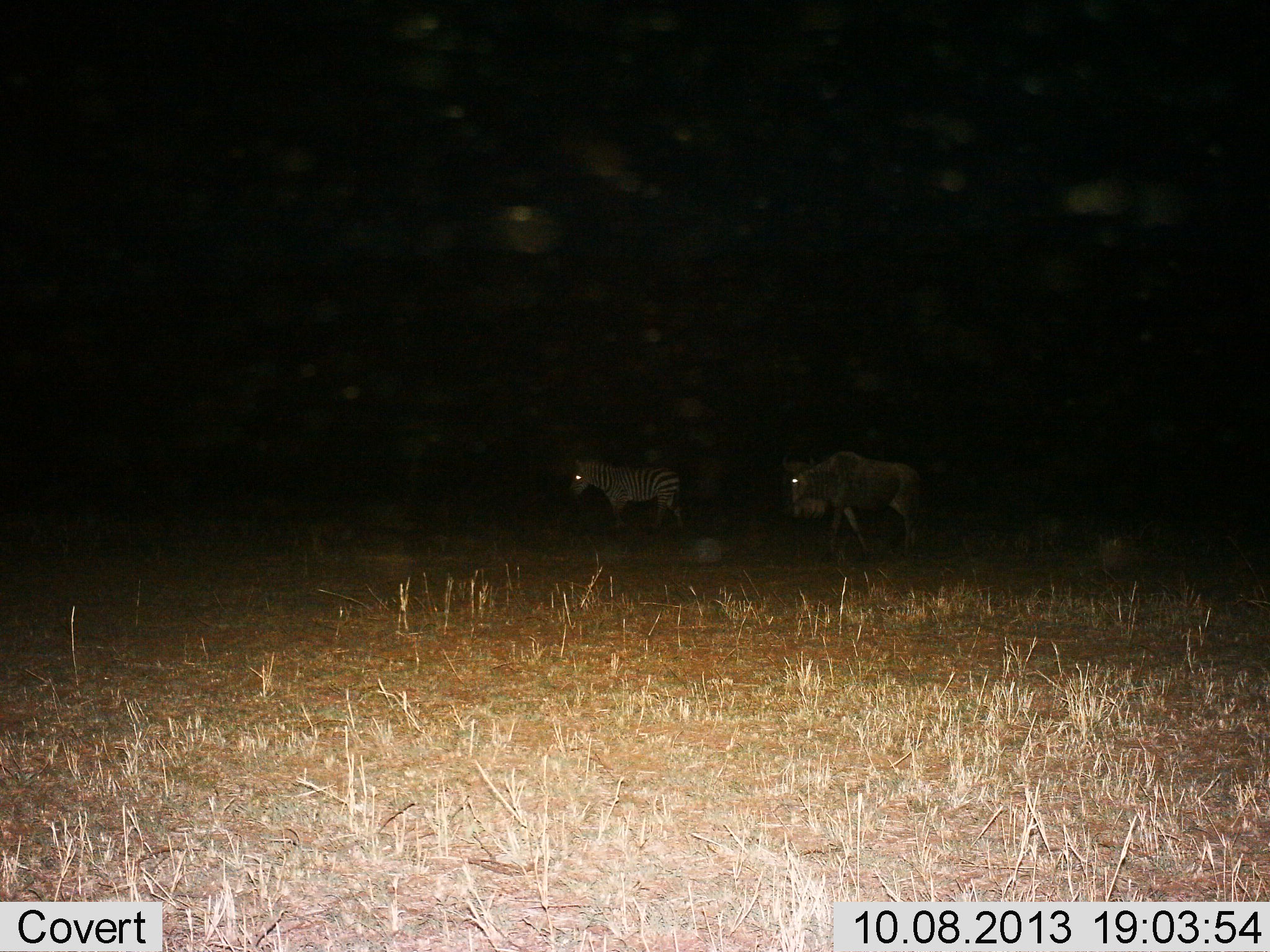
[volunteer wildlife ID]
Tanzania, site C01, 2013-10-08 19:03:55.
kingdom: Animalia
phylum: Chordata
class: Mammalia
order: Artiodactyla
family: Bovidae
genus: Connochaetes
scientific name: Connochaetes taurinus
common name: blue wildebeest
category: wildebeest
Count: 1.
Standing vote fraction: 28%.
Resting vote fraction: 0%.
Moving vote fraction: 76%.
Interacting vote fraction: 0%.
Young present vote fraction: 0%.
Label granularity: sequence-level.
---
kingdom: Animalia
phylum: Chordata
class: Mammalia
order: Perissodactyla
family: Equidae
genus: Equus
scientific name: Equus quagga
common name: plains zebra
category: zebra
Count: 1.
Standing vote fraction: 29%.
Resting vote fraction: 0%.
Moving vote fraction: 74%.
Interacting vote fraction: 0%.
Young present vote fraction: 0%.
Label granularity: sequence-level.